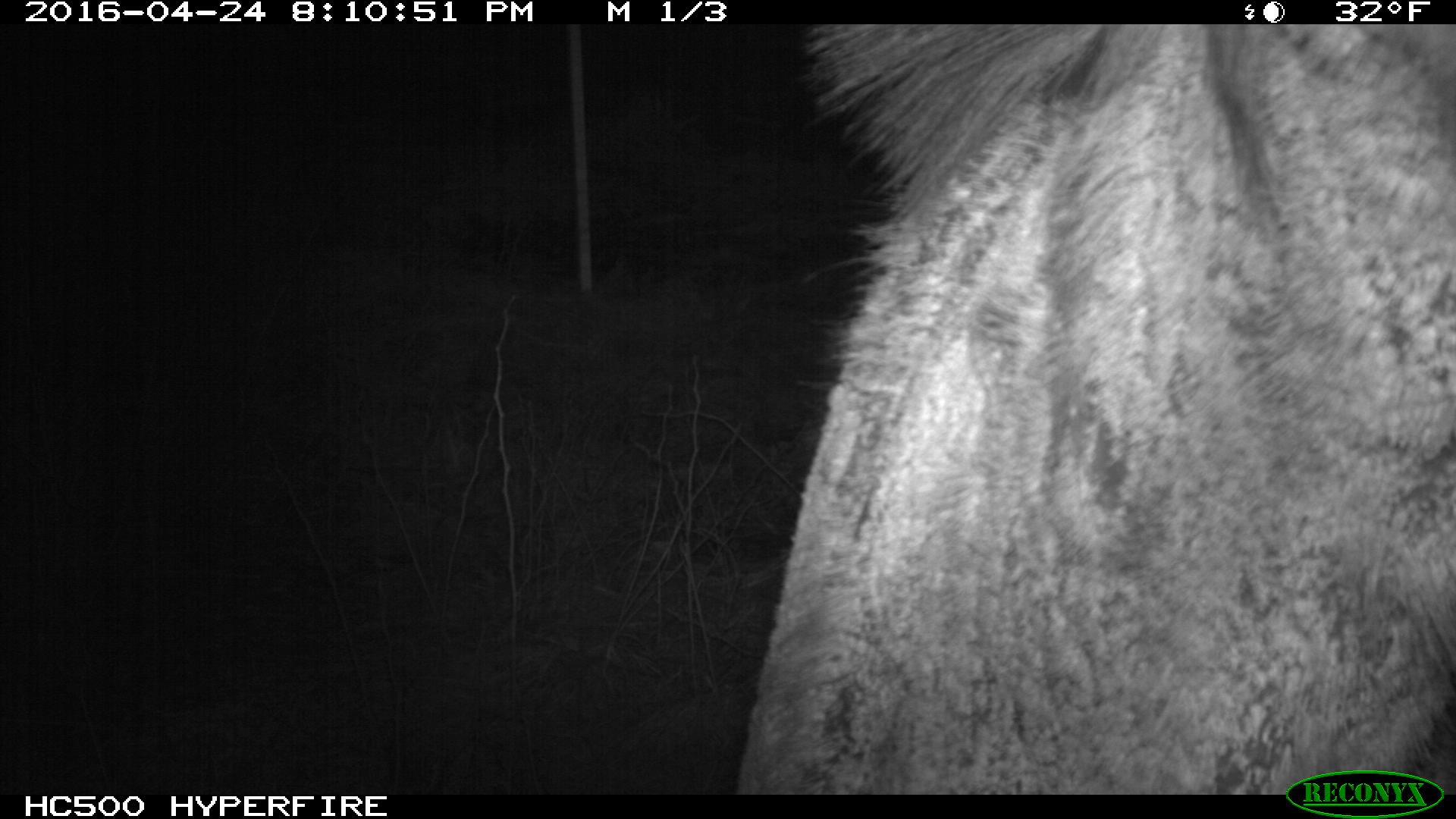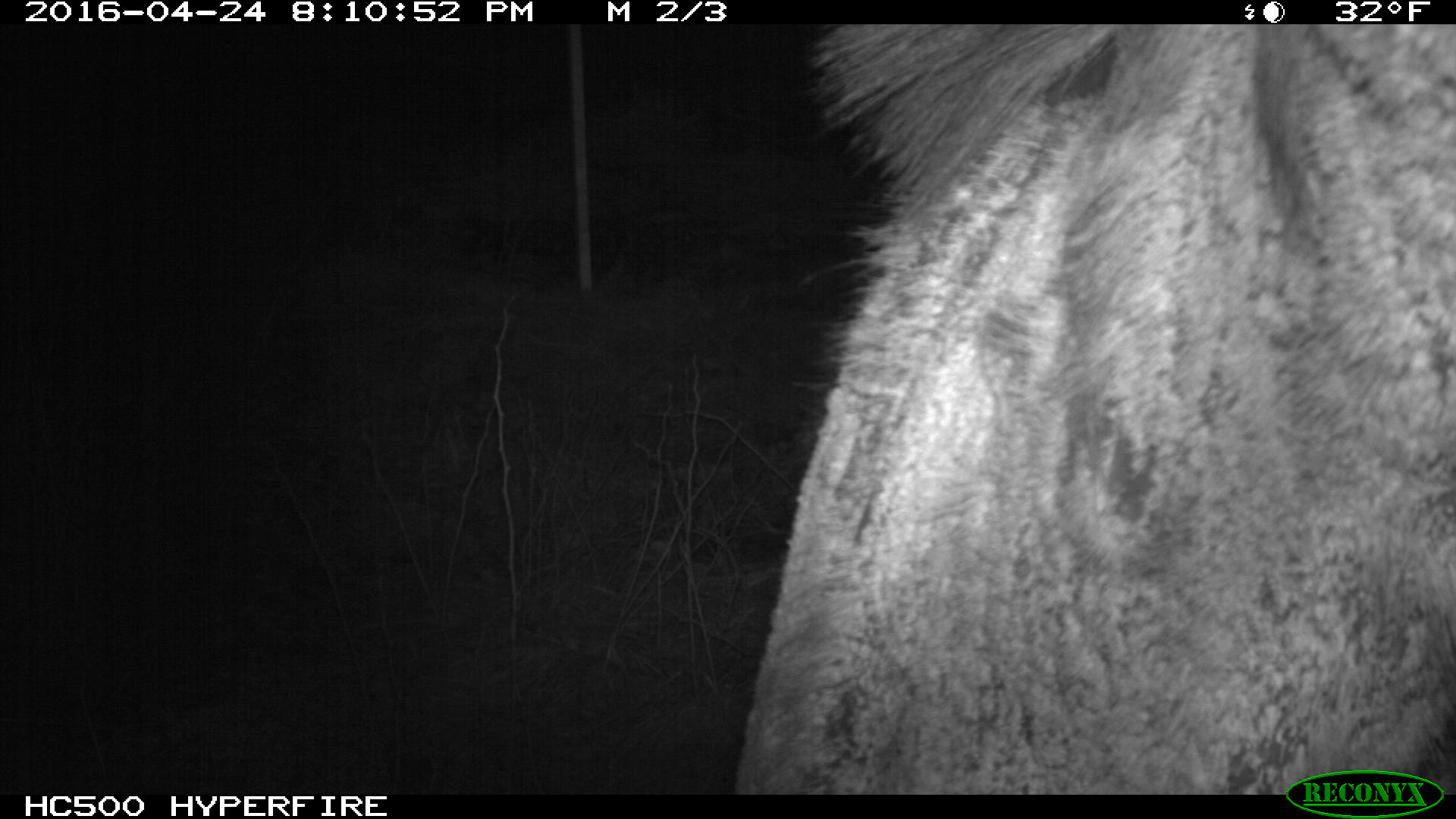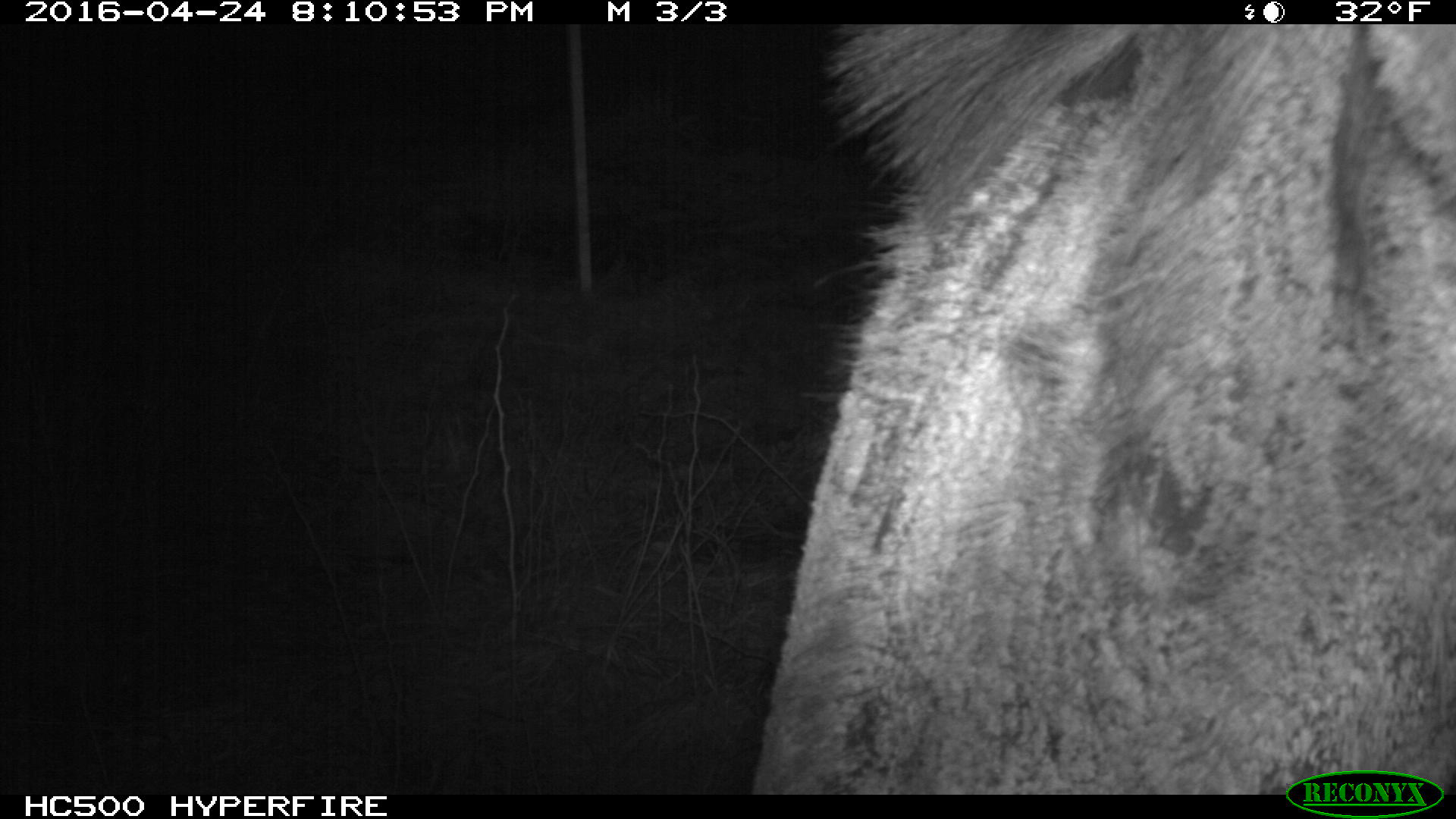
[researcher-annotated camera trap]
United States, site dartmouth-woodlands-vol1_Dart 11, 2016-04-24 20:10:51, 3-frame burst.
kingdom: Animalia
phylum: Chordata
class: Mammalia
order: Artiodactyla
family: Cervidae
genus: Alces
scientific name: Alces alces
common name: moose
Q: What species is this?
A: Moose (Alces alces).